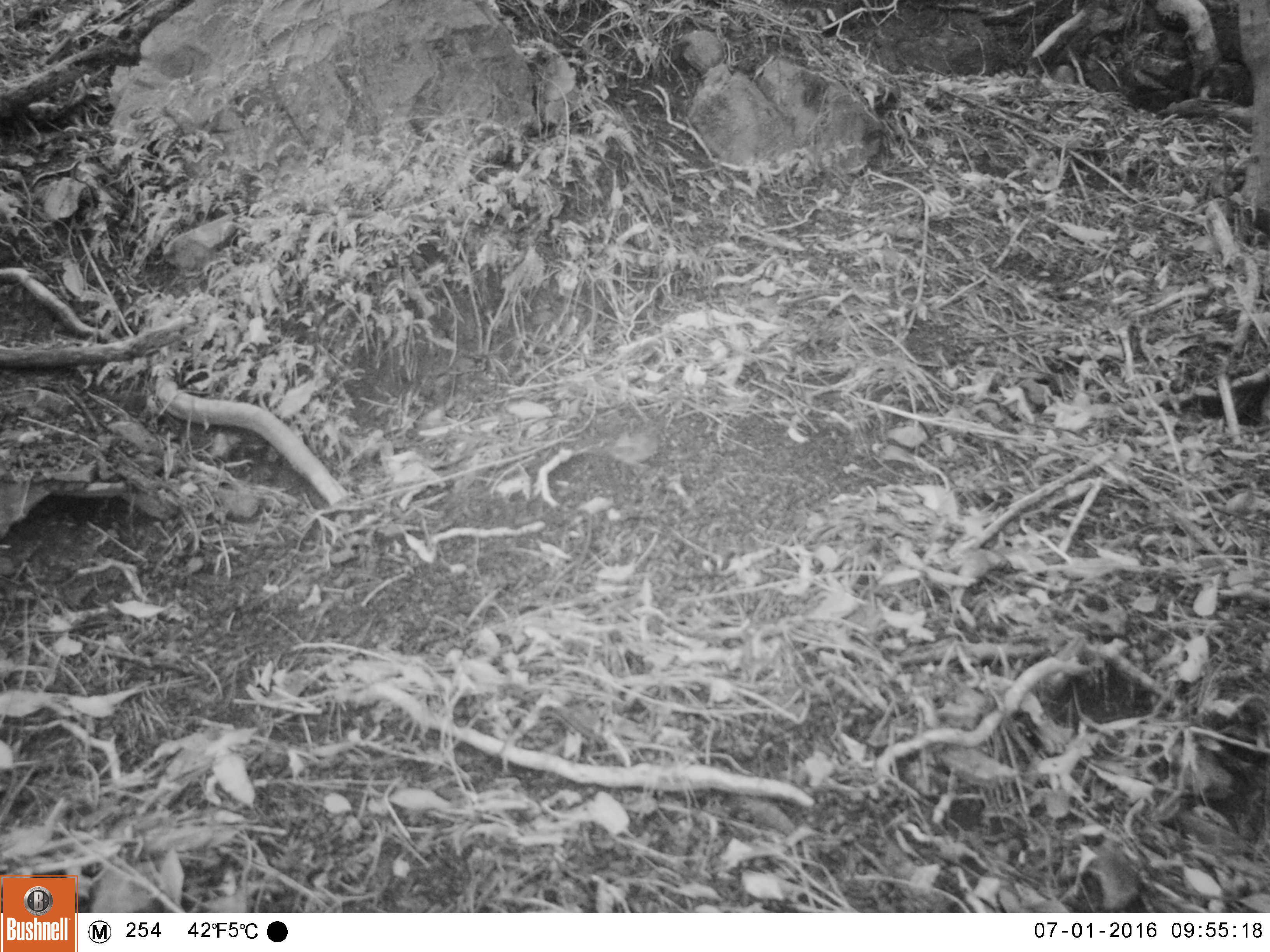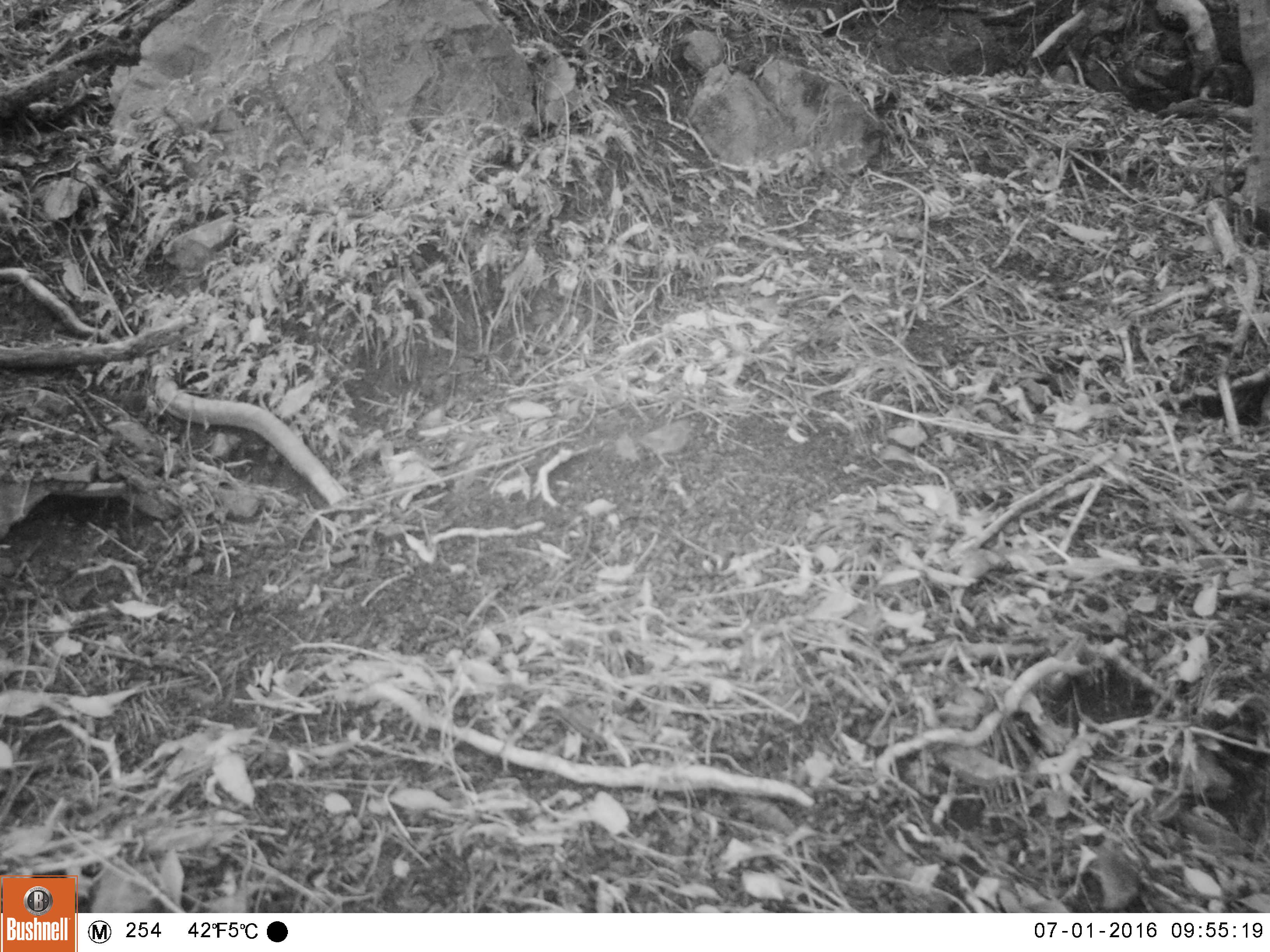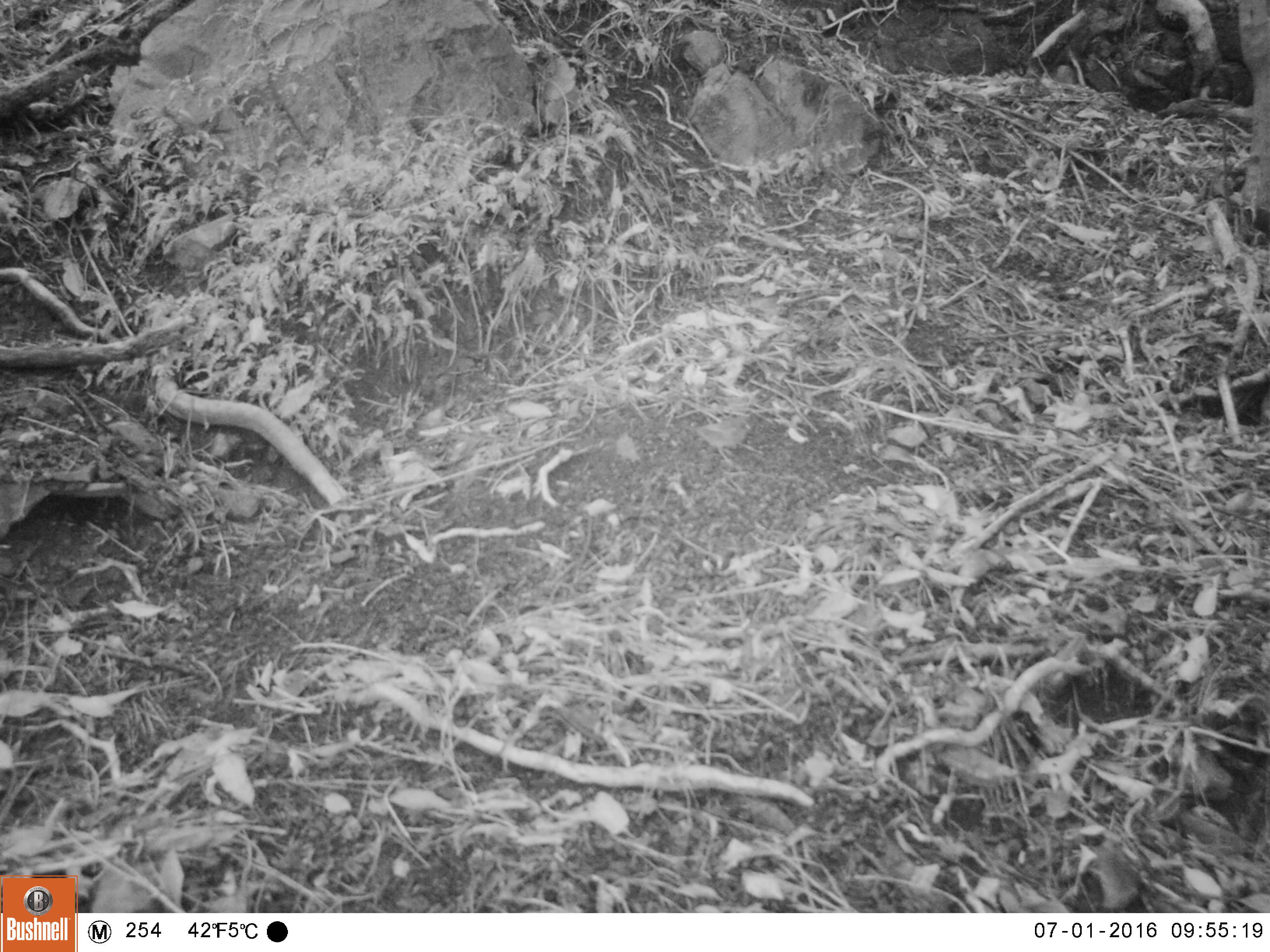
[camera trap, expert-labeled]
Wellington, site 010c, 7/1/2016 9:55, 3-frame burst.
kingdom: Animalia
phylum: Chordata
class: Aves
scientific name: Aves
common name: bird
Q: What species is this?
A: Bird (Aves).